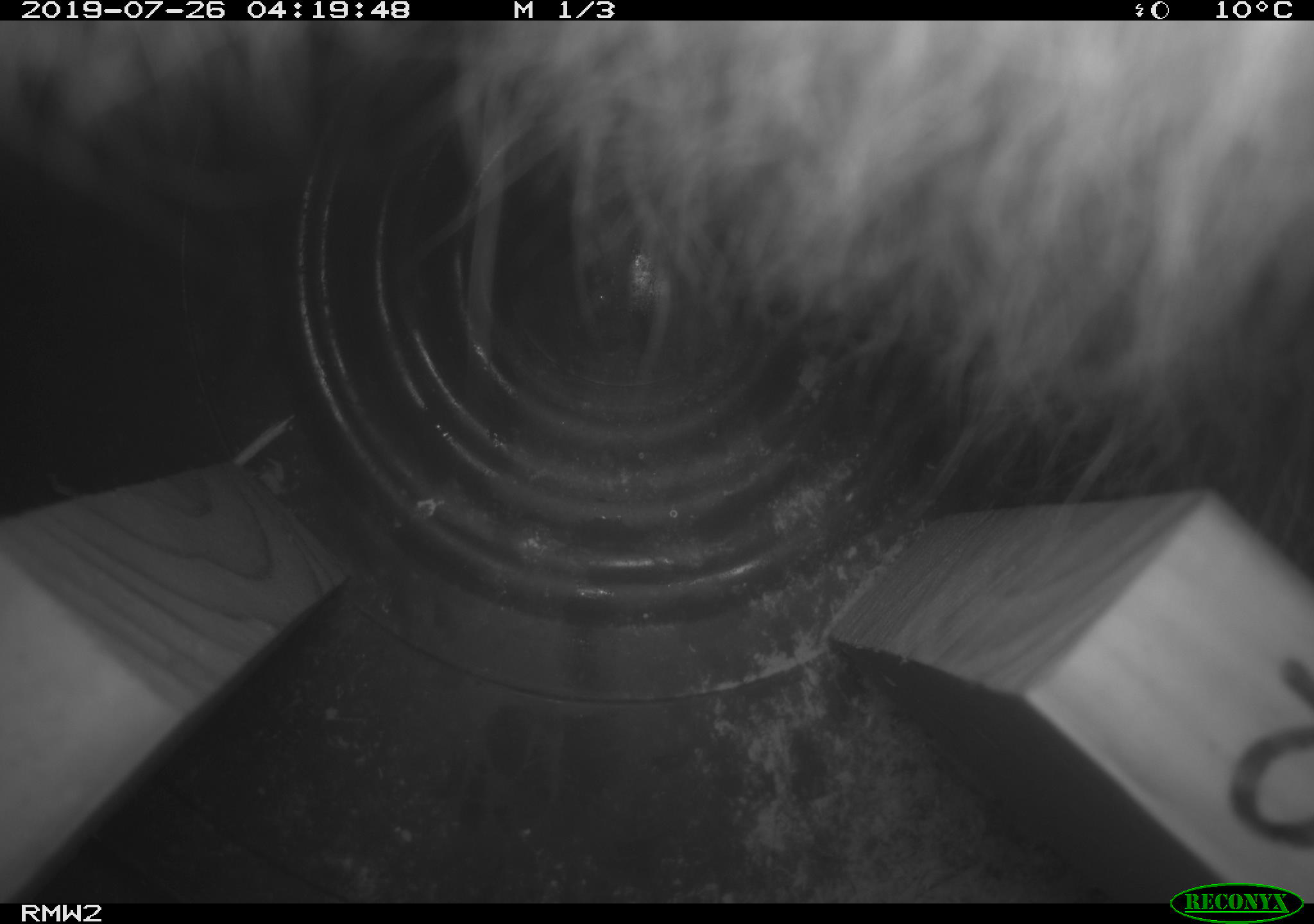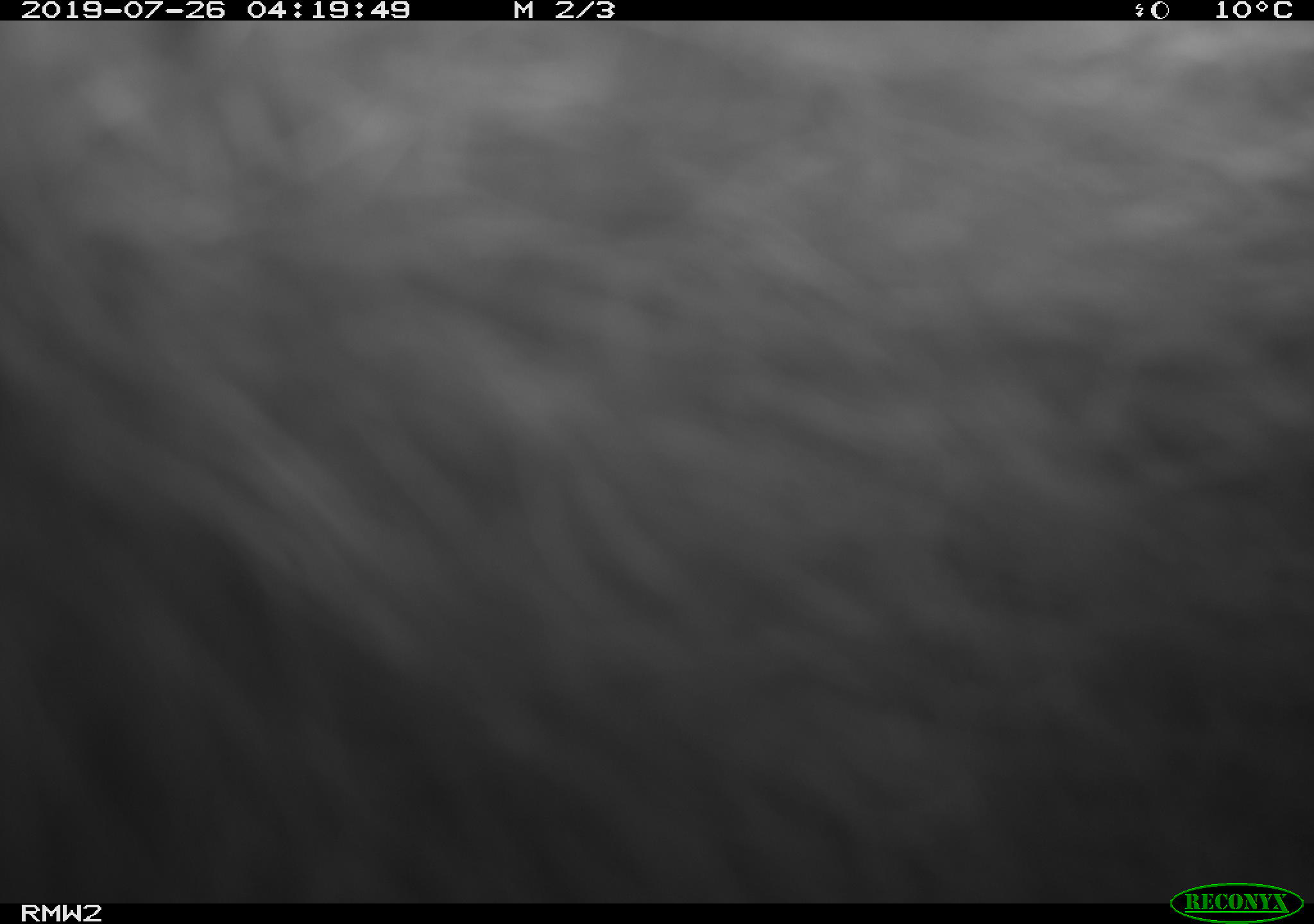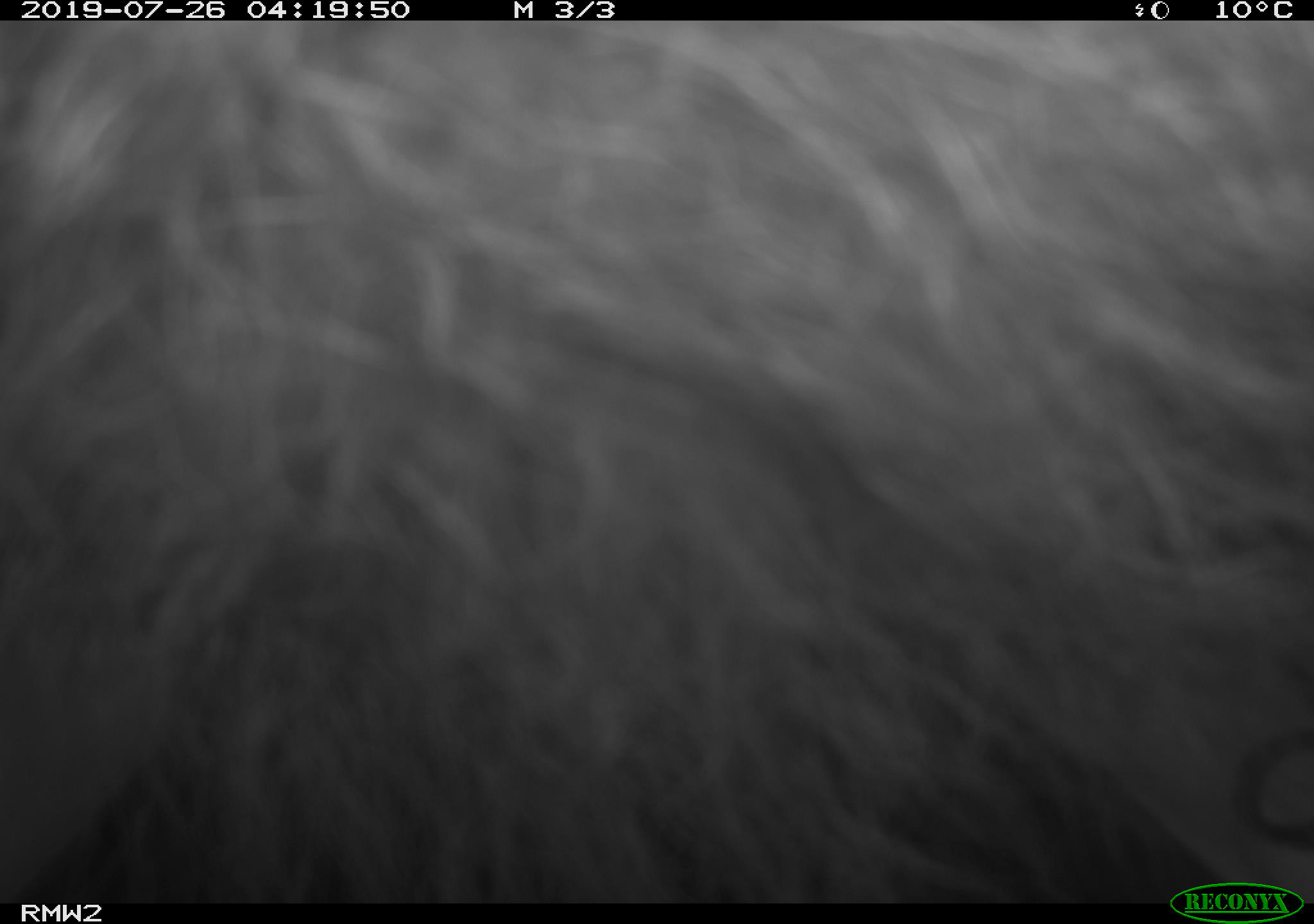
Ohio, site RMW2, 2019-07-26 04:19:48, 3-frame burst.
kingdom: Animalia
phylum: Chordata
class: Mammalia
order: Didelphimorphia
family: Didelphidae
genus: Didelphis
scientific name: Didelphis virginiana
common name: virginia opossum